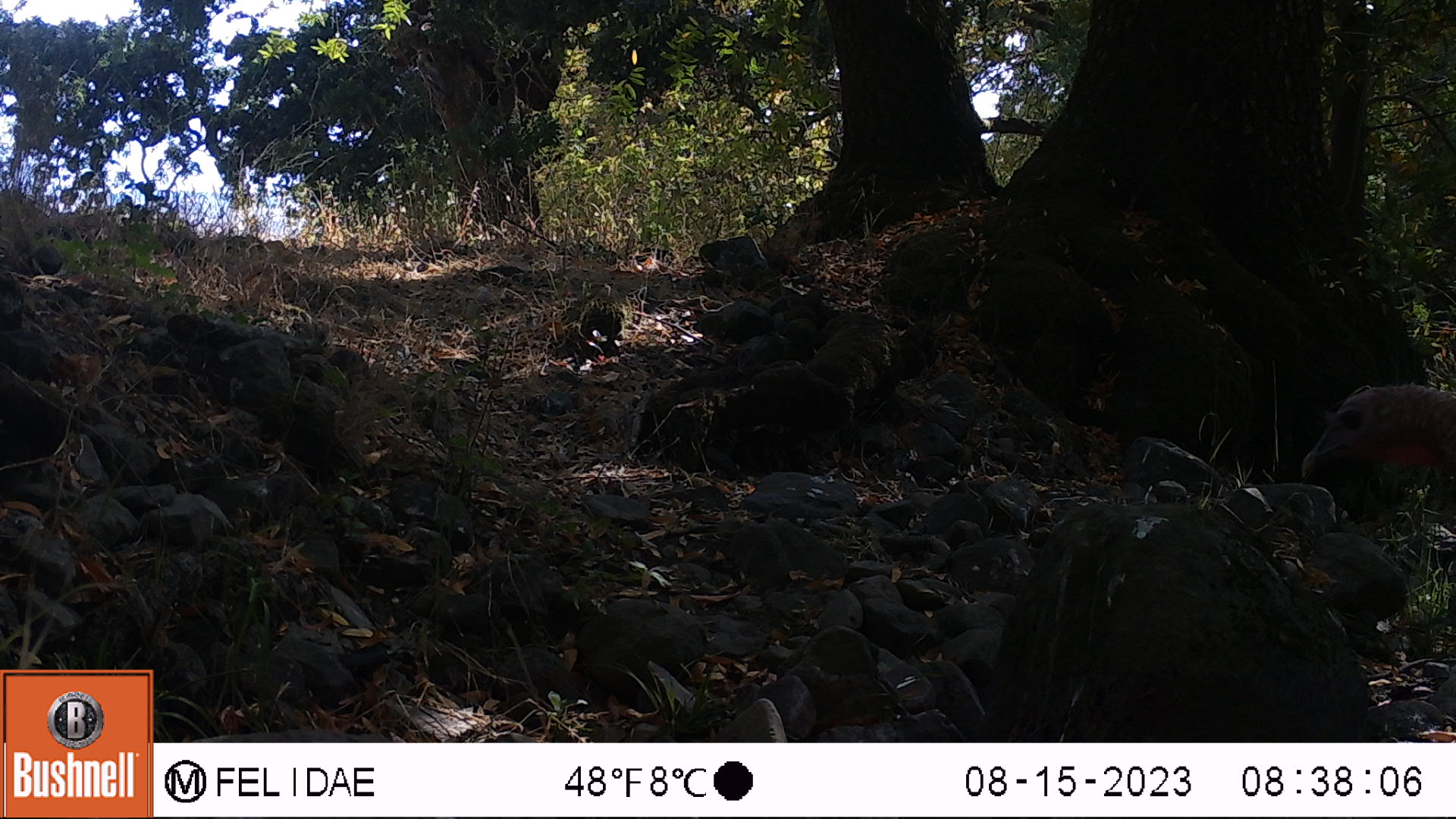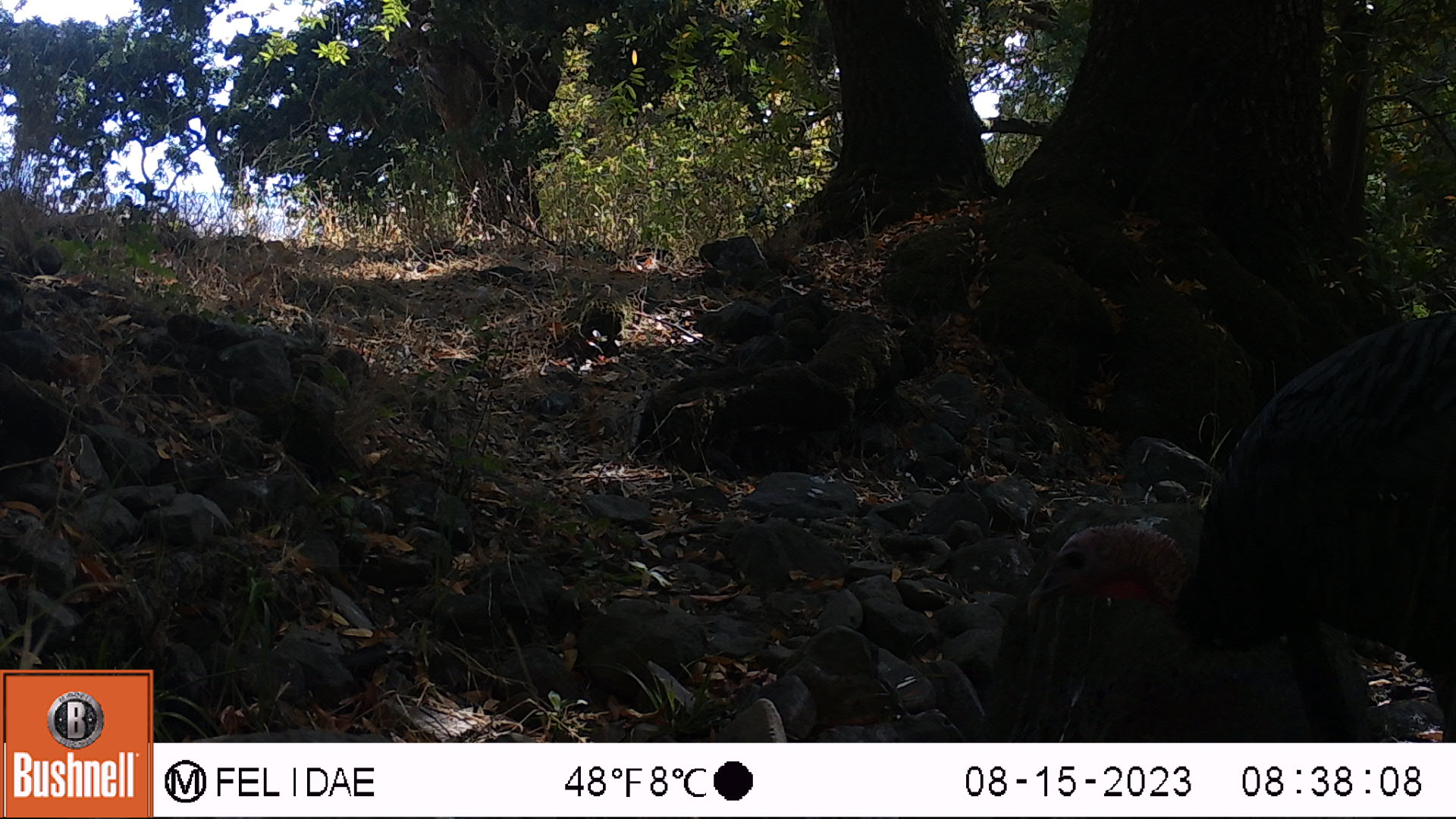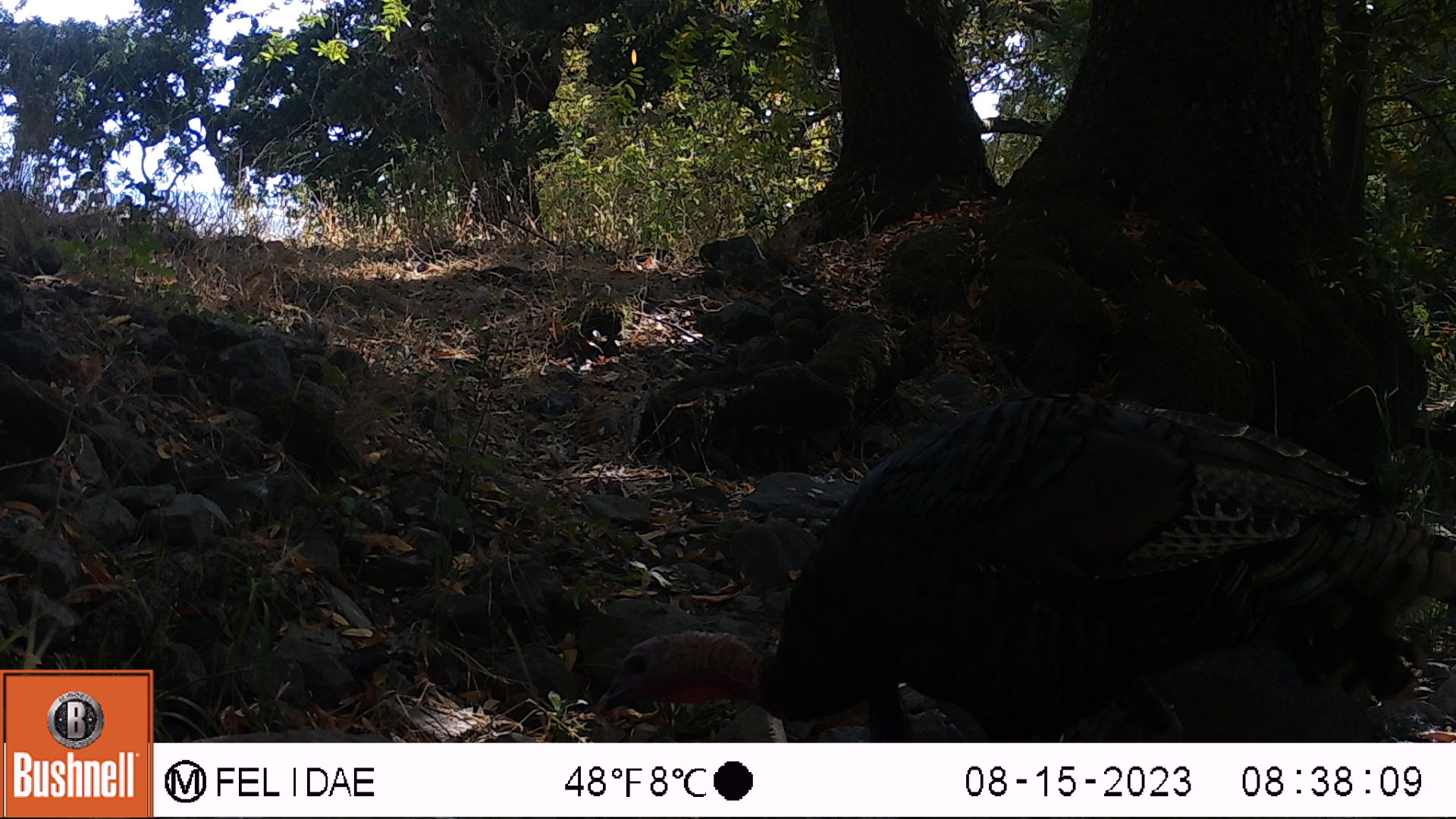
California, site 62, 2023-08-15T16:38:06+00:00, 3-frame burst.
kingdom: Animalia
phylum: Chordata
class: Aves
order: Galliformes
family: Phasianidae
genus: Meleagris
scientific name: Meleagris gallopavo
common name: turkey